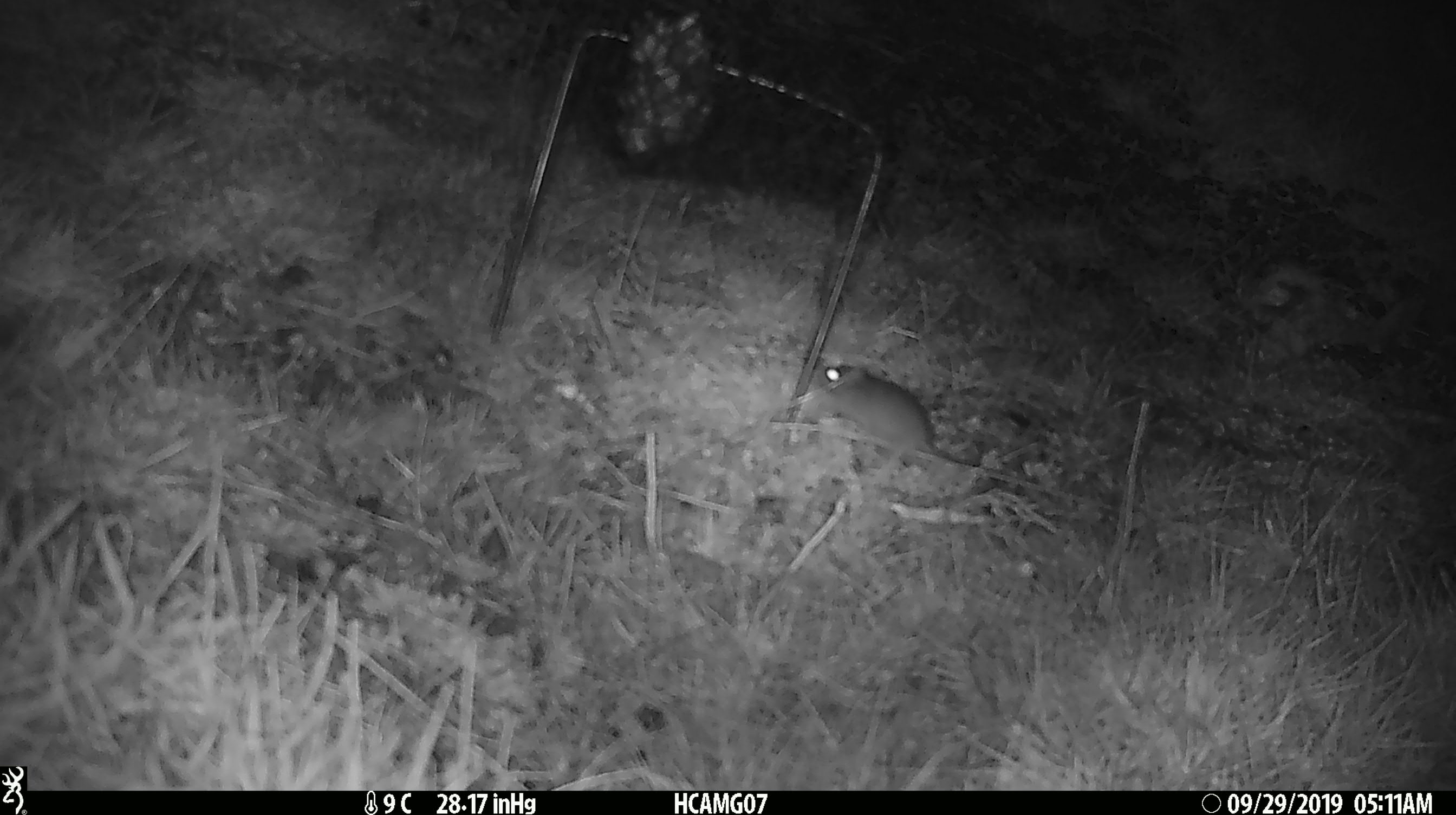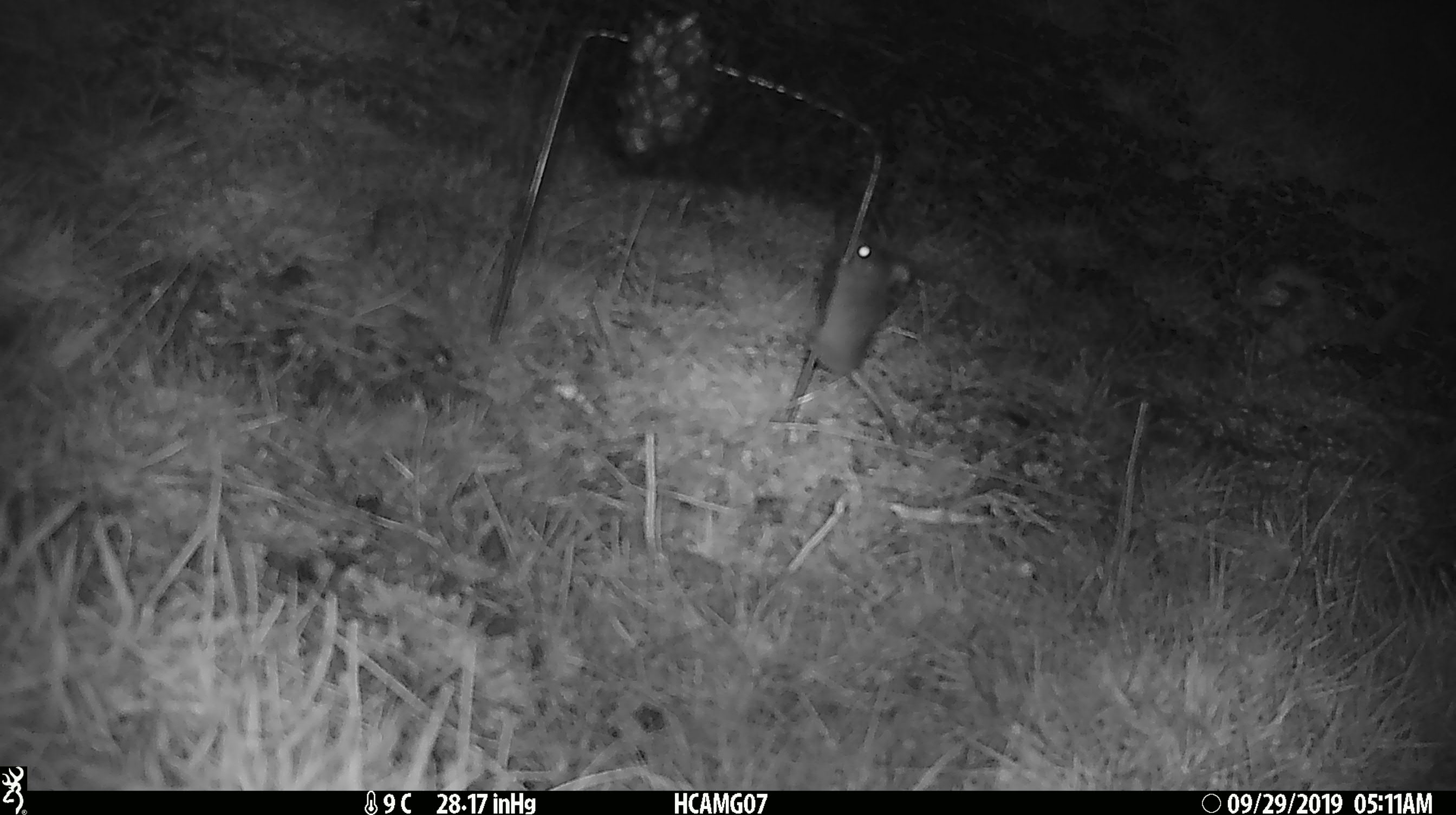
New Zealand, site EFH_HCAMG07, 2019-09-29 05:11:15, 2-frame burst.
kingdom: Animalia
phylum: Chordata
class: Mammalia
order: Rodentia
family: Muridae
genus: Mus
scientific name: Mus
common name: mouse